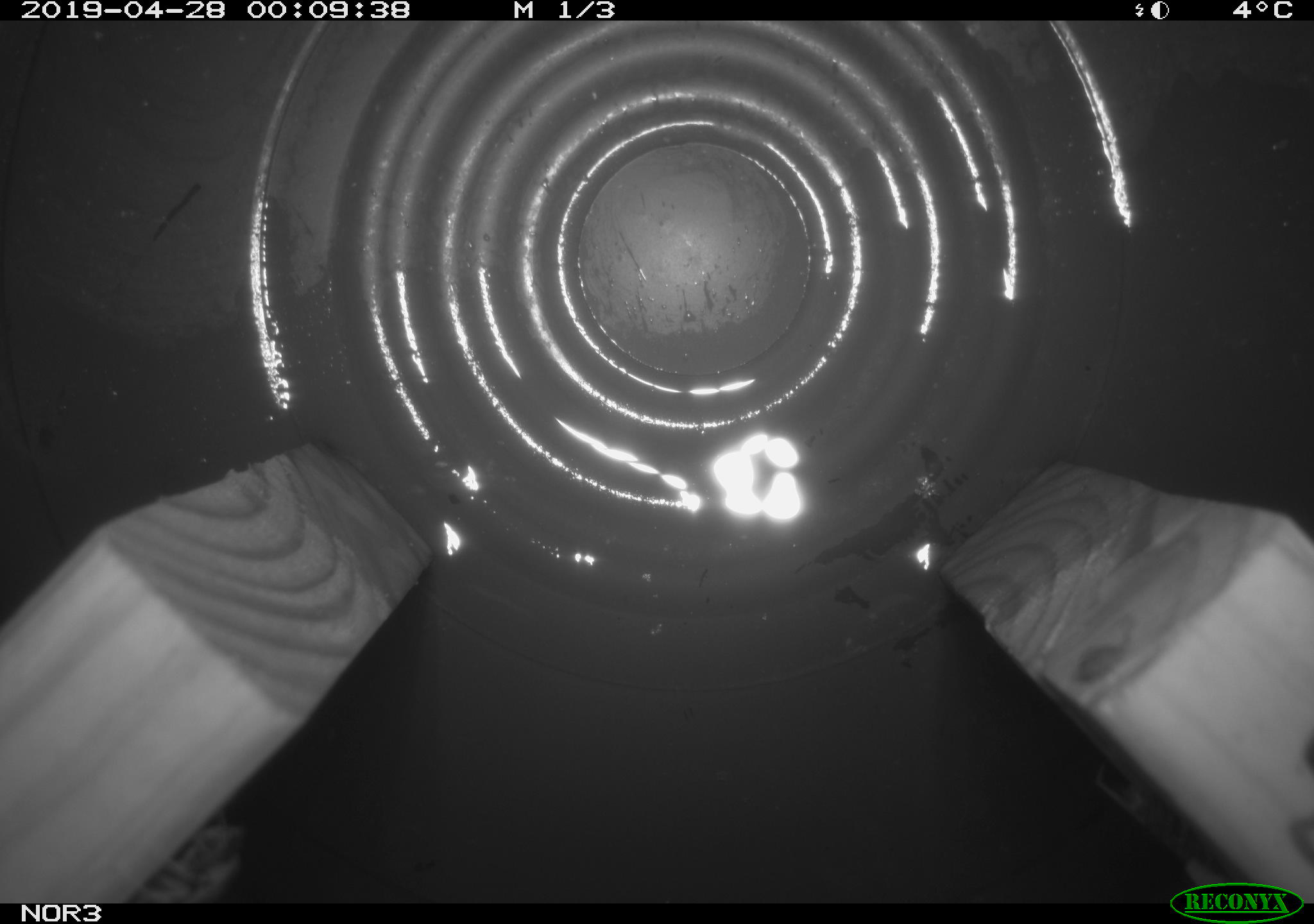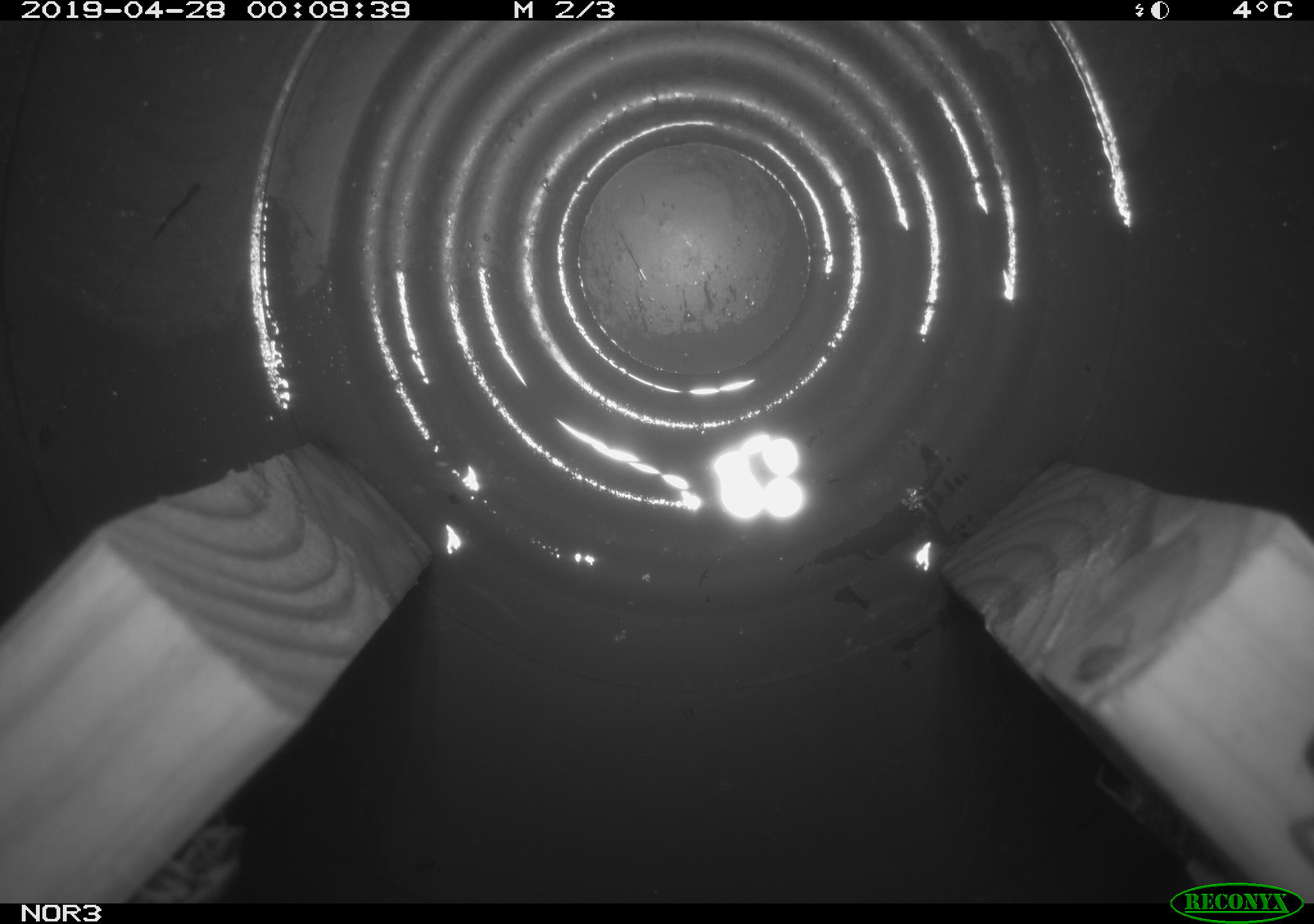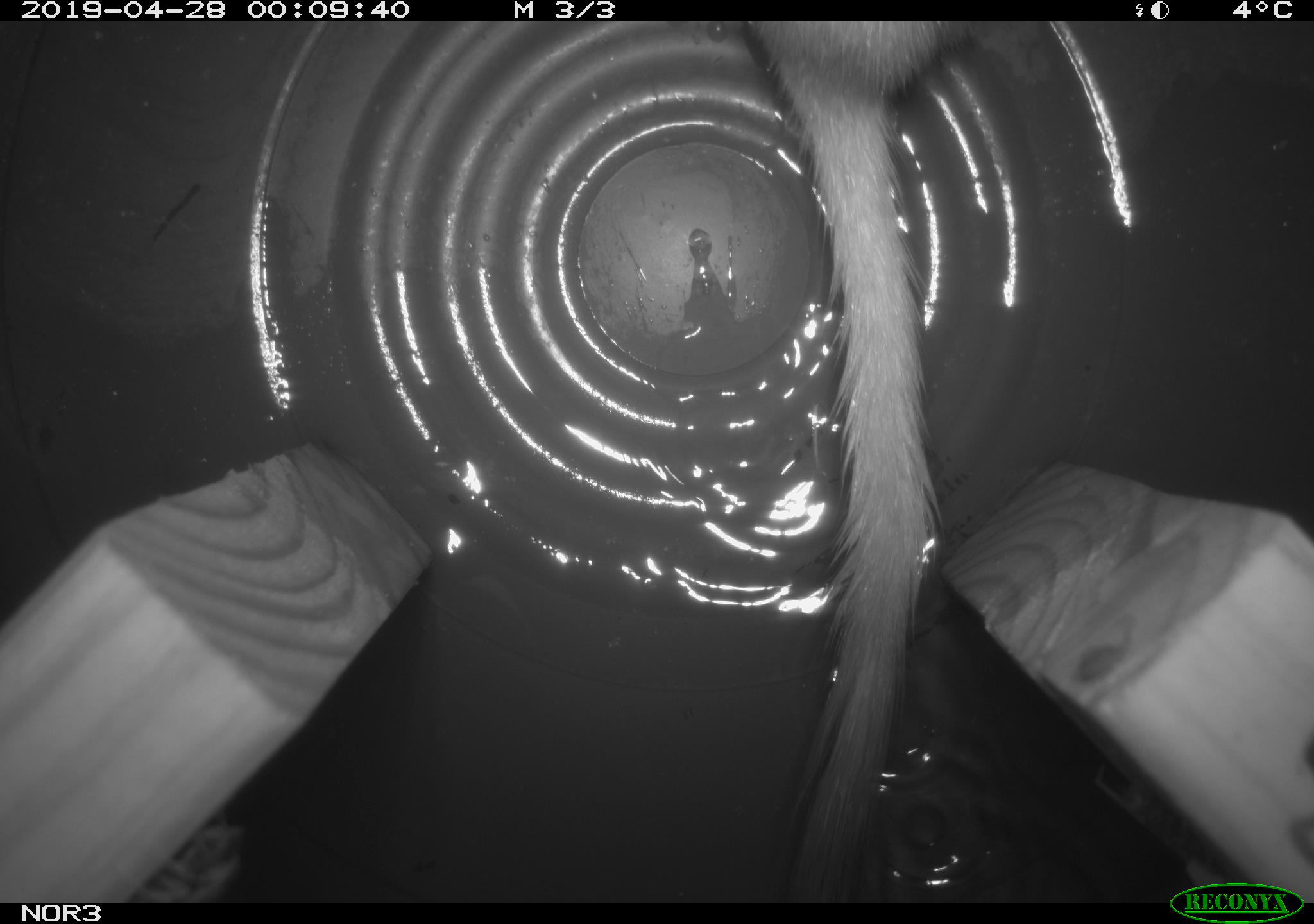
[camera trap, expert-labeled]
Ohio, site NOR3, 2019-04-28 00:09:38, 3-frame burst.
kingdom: Animalia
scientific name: Animalia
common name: animal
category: invertebrate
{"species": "invertebrate (animal) (Animalia)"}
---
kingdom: Animalia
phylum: Chordata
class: Mammalia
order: Carnivora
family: Mustelidae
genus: Neogale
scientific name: Neogale frenata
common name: long-tailed weasel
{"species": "long-tailed weasel (Neogale frenata)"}